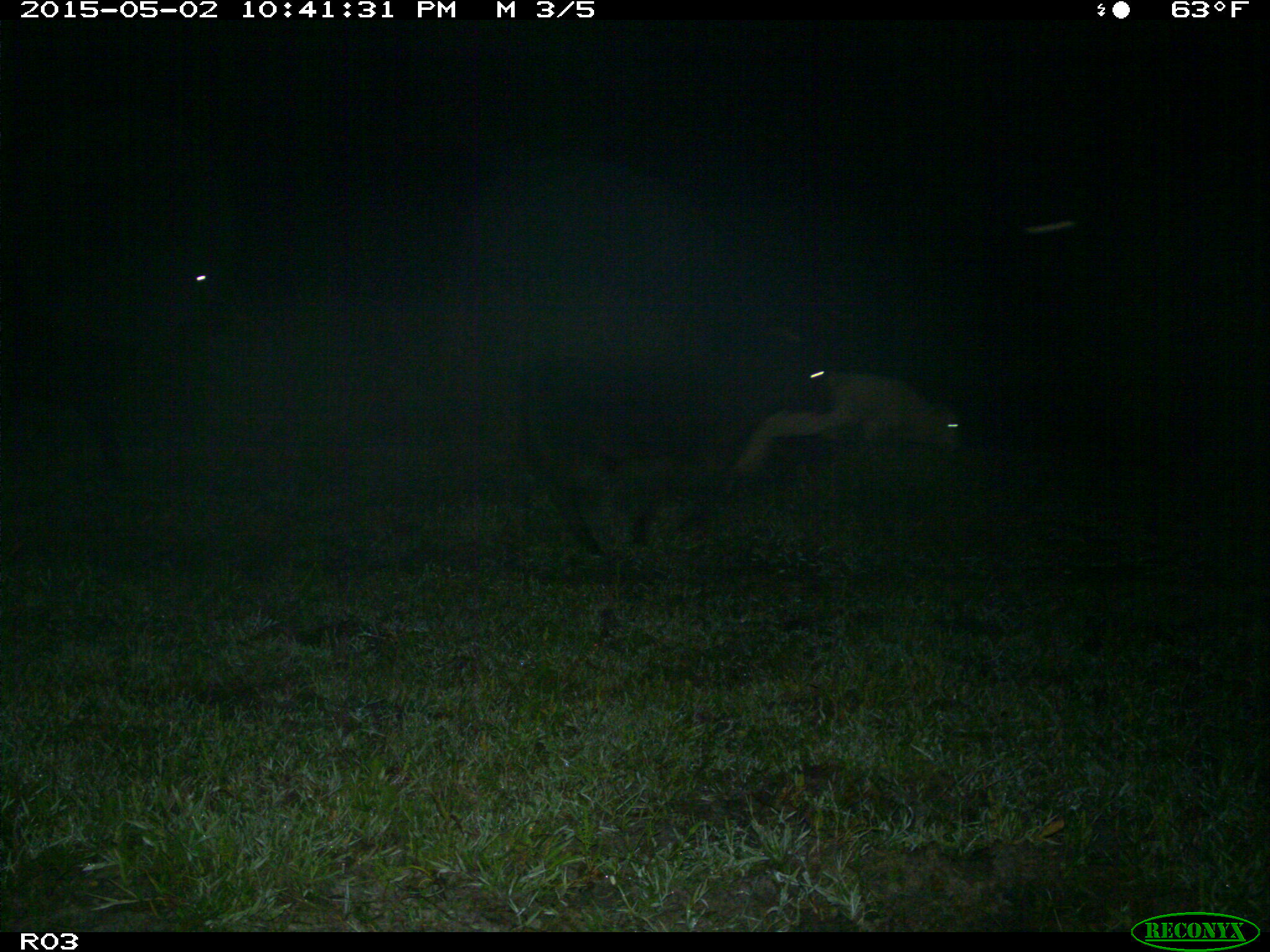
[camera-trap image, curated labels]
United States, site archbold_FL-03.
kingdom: Animalia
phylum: Chordata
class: Mammalia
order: Artiodactyla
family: Bovidae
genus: Bos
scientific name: Bos taurus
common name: domestic cow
Bos taurus (domestic cow).